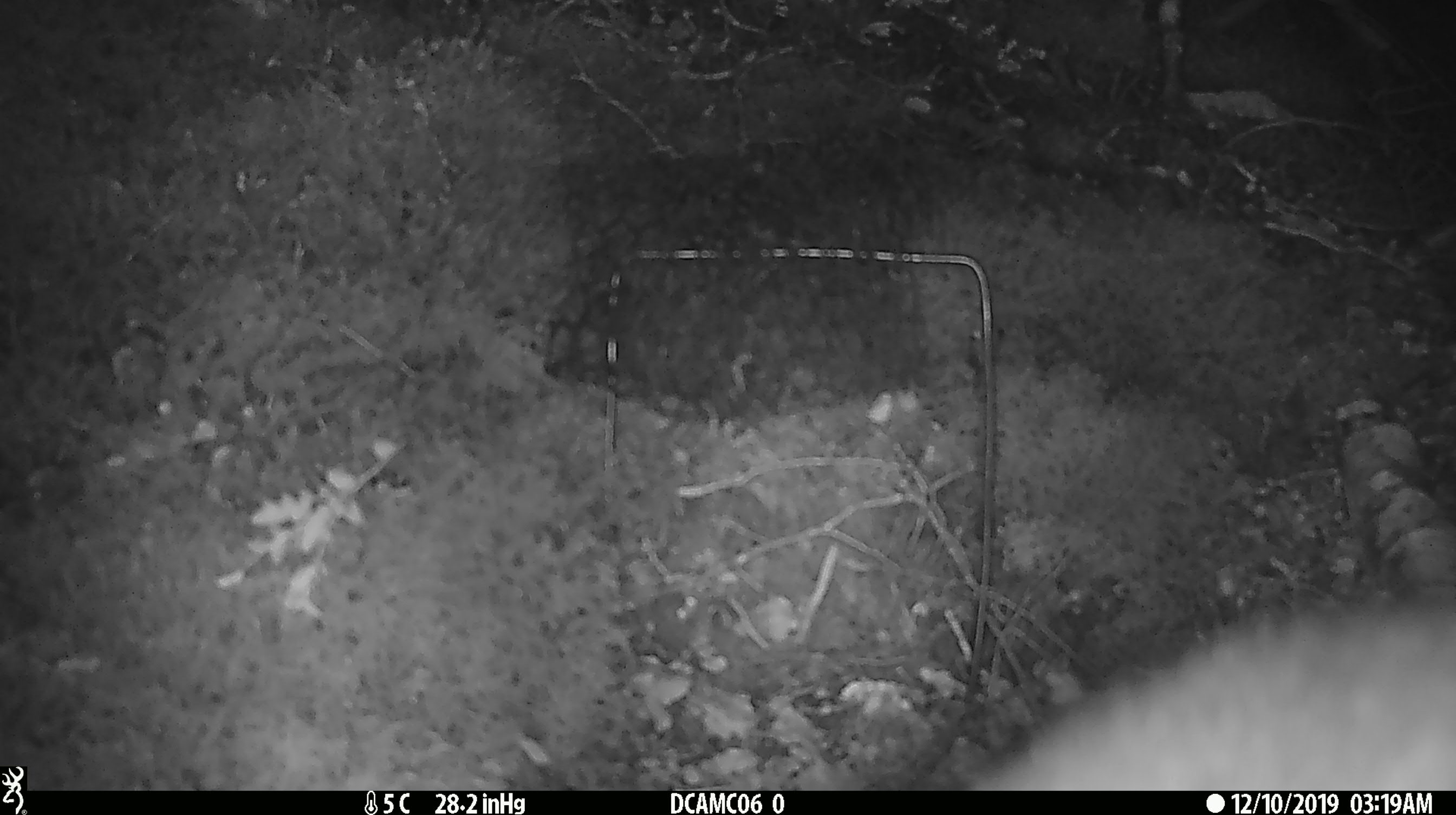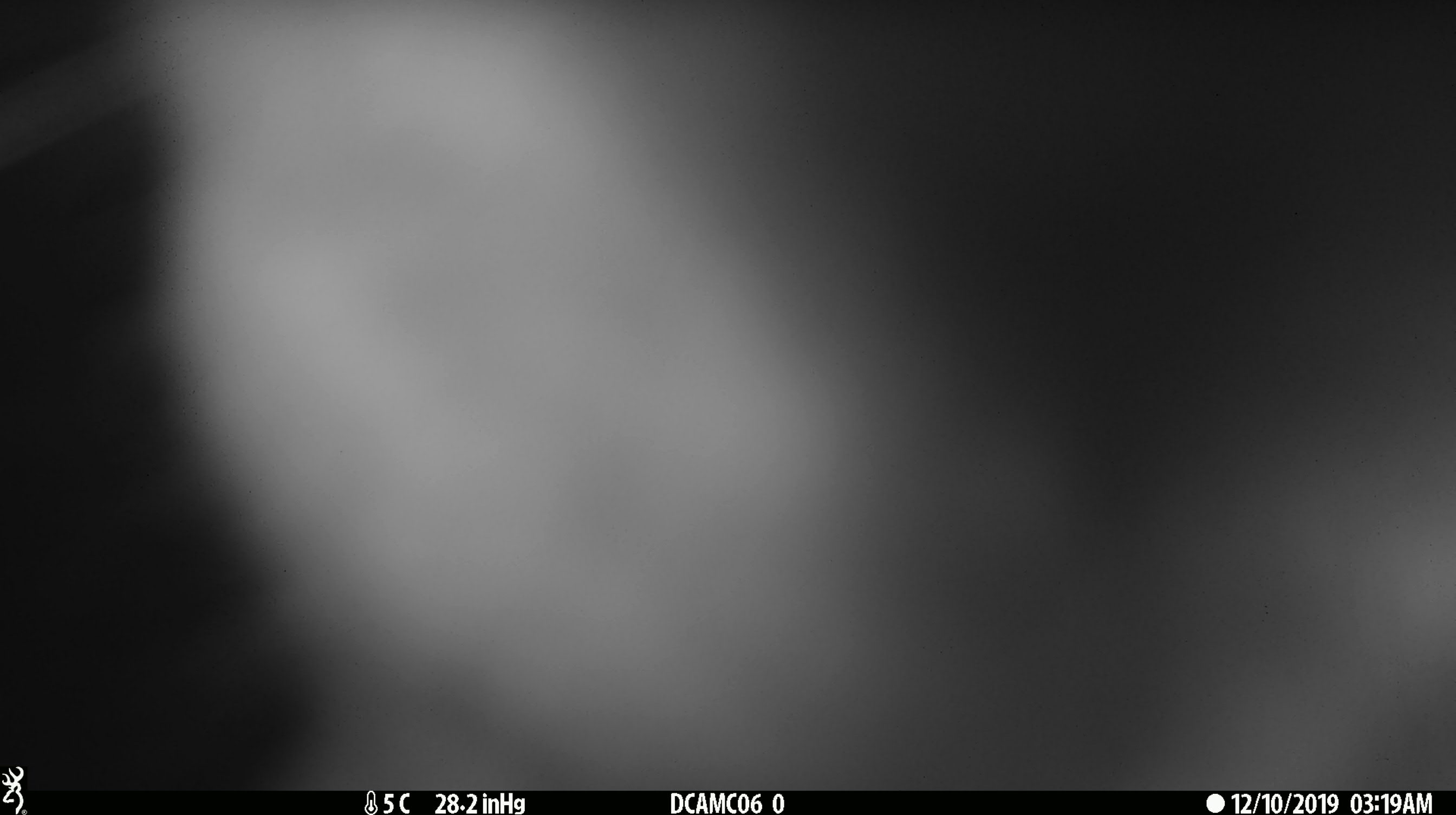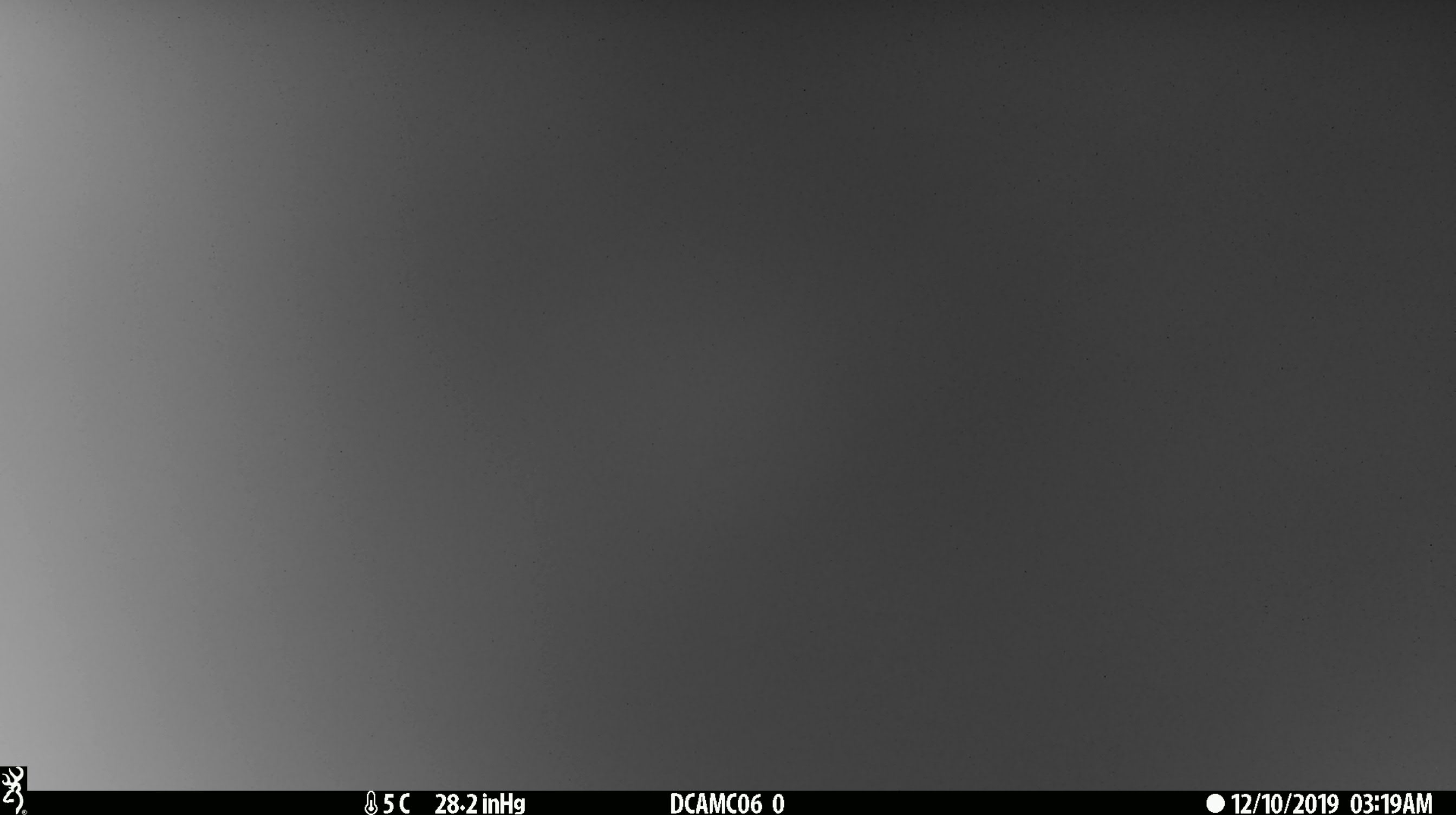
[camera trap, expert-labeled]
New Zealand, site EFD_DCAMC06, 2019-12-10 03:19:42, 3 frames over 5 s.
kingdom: Animalia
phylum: Chordata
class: Mammalia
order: Diprotodontia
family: Phalangeridae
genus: Trichosurus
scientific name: Trichosurus vulpecula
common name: common brushtail possum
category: possum